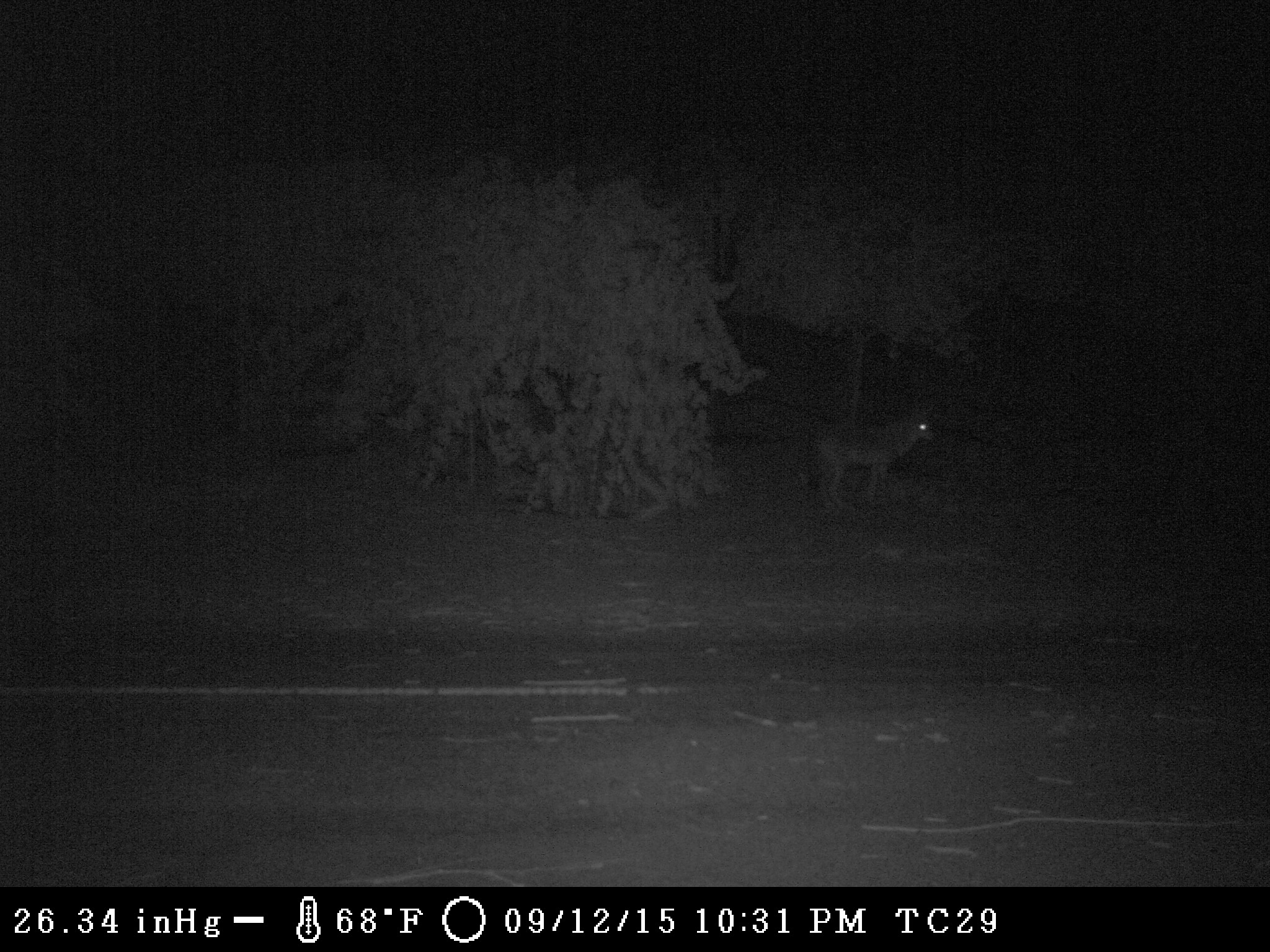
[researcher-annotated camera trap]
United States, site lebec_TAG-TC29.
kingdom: Animalia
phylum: Chordata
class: Mammalia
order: Carnivora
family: Canidae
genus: Canis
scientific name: Canis latrans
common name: coyote